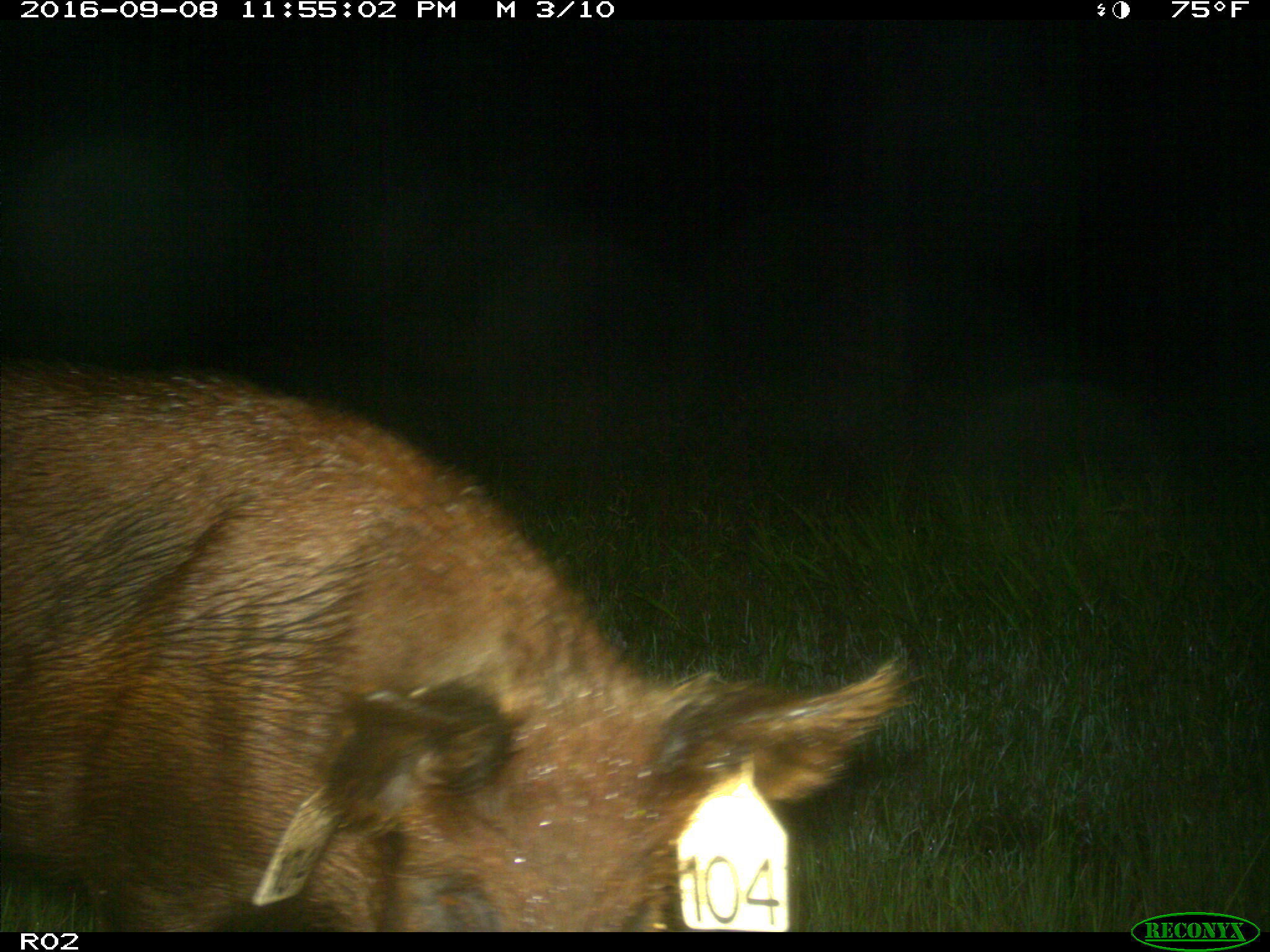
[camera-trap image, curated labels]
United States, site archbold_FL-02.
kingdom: Animalia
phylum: Chordata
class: Mammalia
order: Artiodactyla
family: Suidae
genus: Sus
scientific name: Sus scrofa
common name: wild boar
Sus scrofa (wild boar).